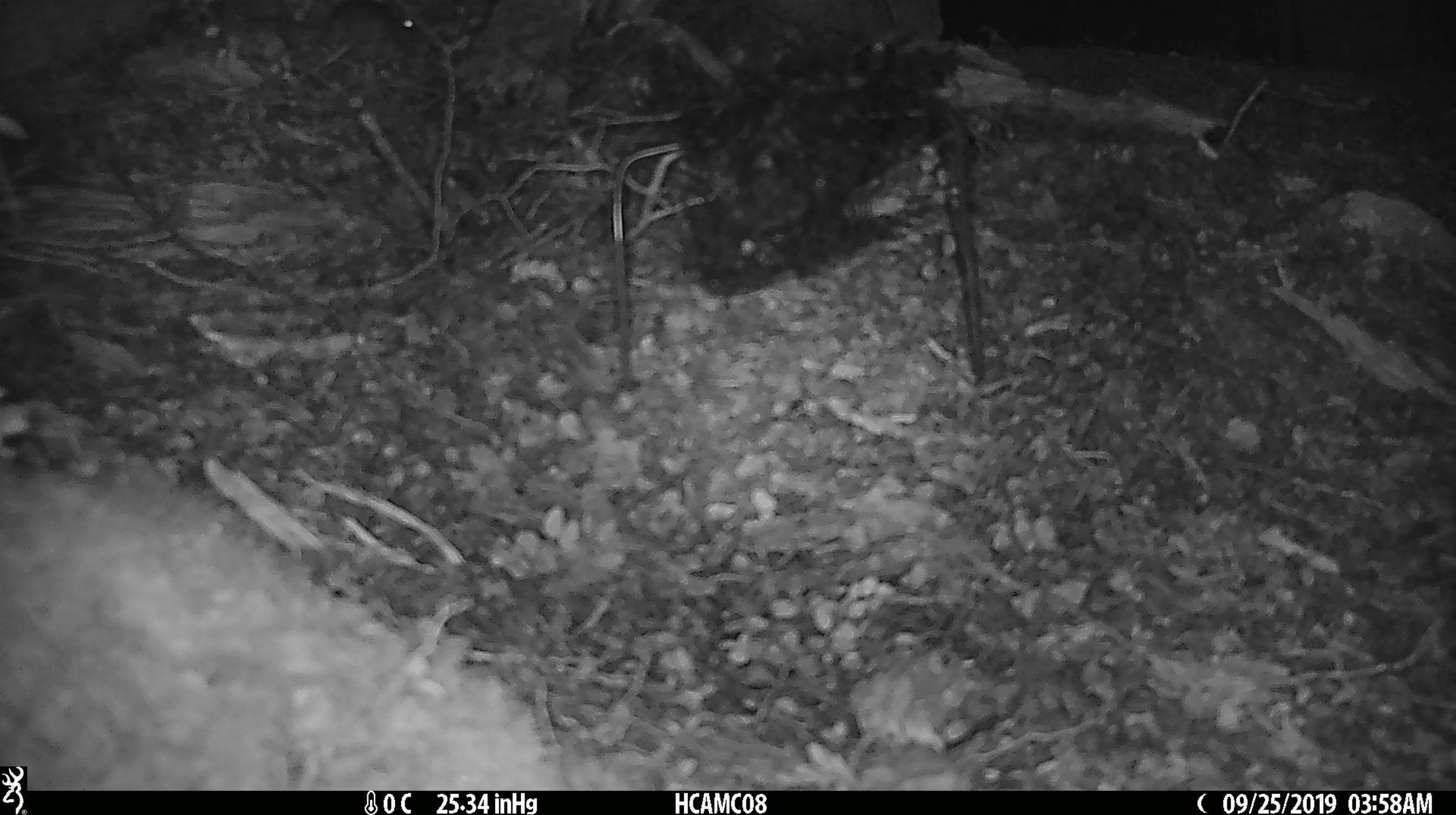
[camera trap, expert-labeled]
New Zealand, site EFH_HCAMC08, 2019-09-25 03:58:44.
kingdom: Animalia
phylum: Chordata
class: Mammalia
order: Rodentia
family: Muridae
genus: Mus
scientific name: Mus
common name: mouse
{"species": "mouse (Mus)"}